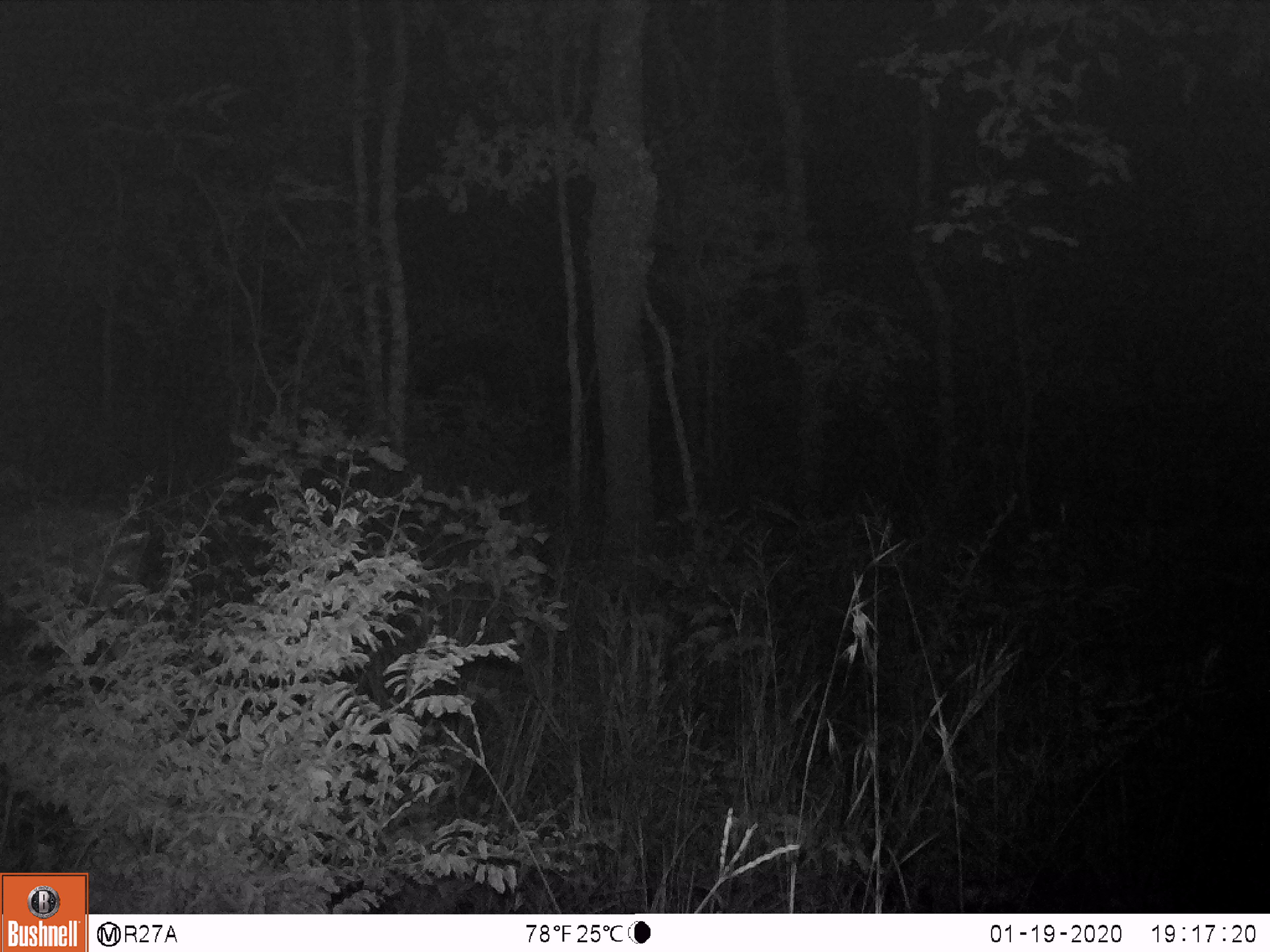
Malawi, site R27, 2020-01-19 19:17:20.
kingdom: Animalia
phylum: Chordata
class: Mammalia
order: Artiodactyla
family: Bovidae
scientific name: Antilopinae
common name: small antelope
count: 1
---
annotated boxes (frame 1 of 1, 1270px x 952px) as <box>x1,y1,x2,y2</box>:
small antelope: <box>0,489,171,687</box>